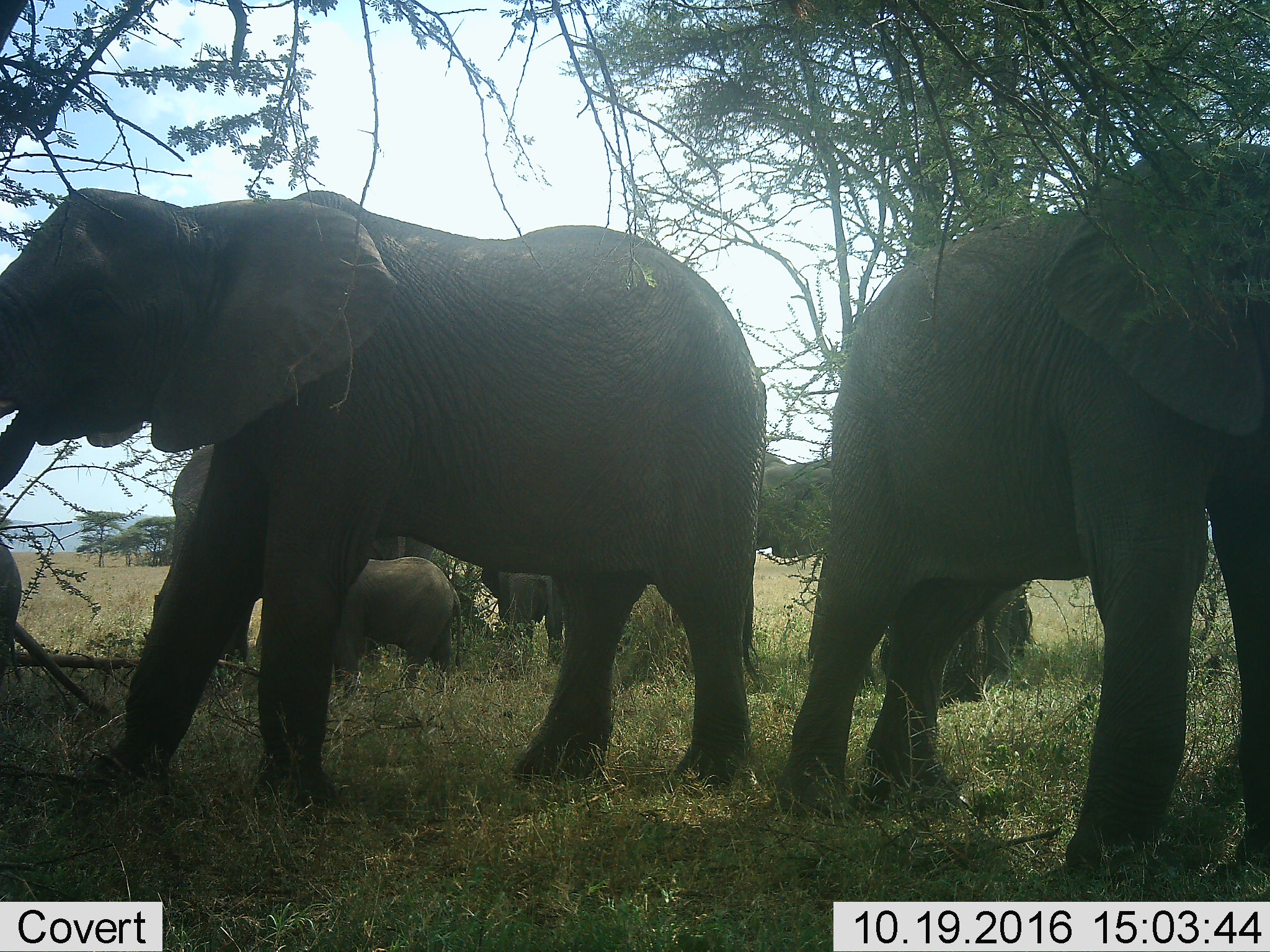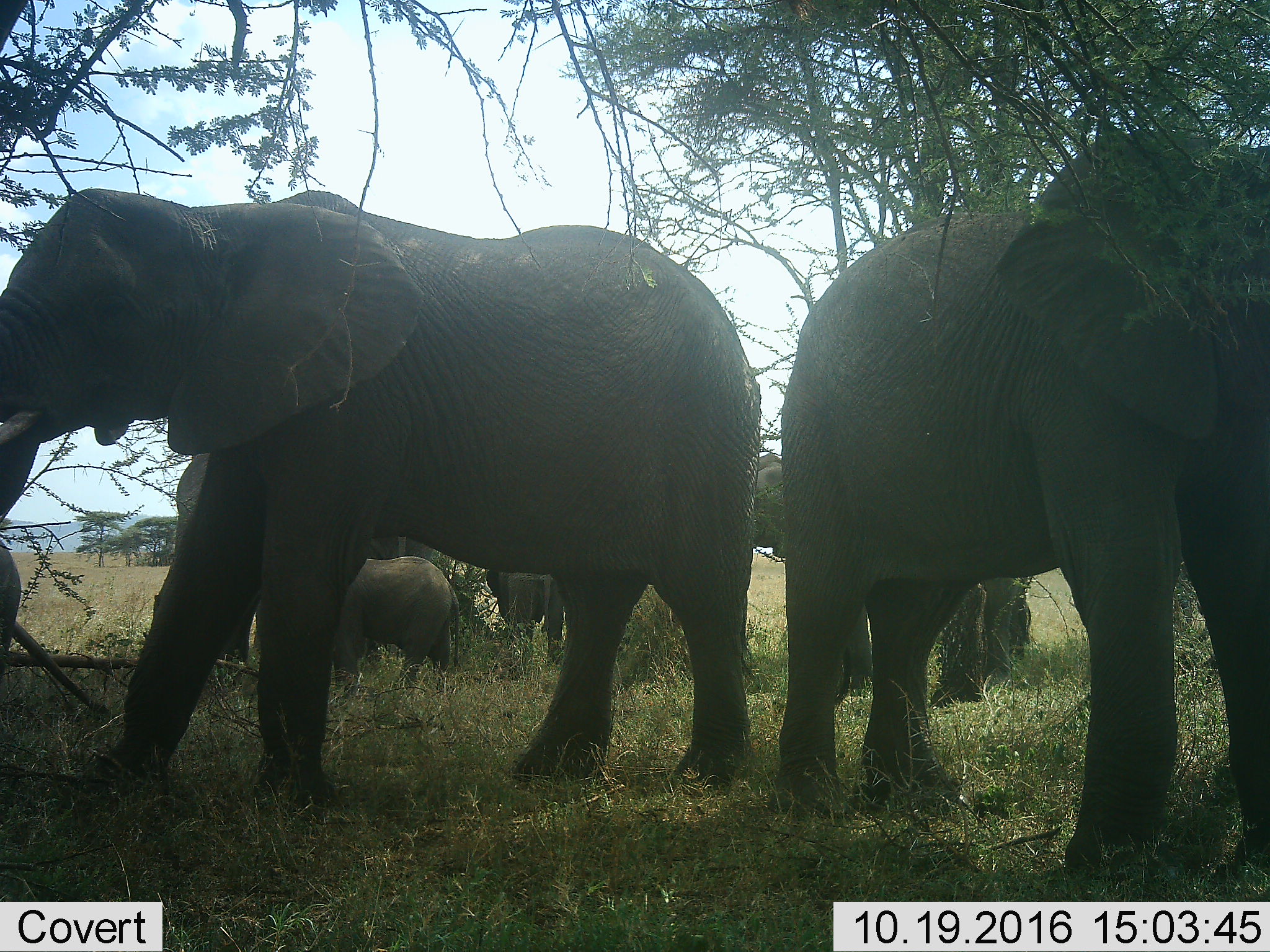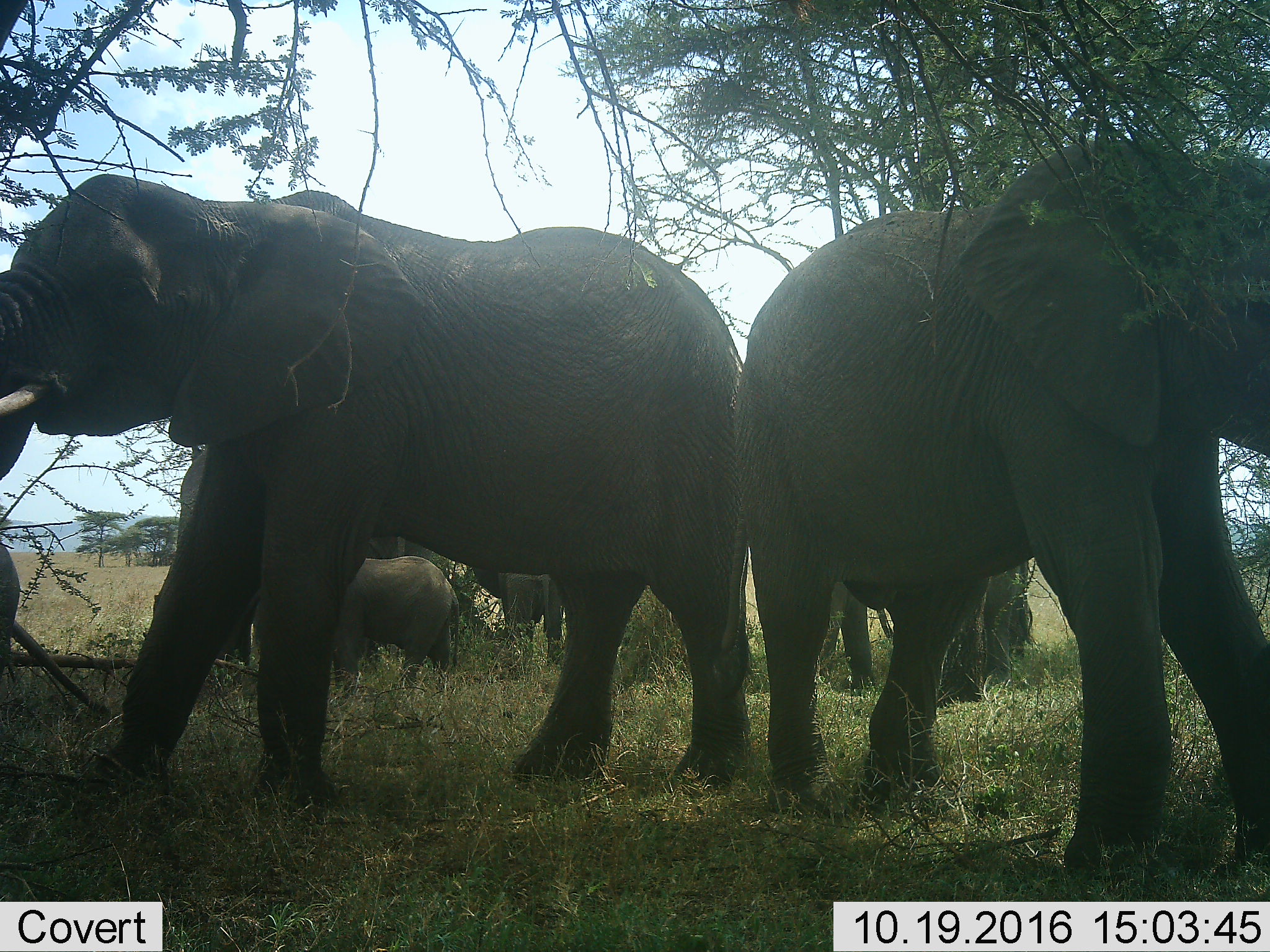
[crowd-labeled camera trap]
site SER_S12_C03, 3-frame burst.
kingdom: Animalia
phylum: Chordata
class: Mammalia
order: Proboscidea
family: Elephantidae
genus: Loxodonta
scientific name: Loxodonta africana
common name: african bush elephant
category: elephant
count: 7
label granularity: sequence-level